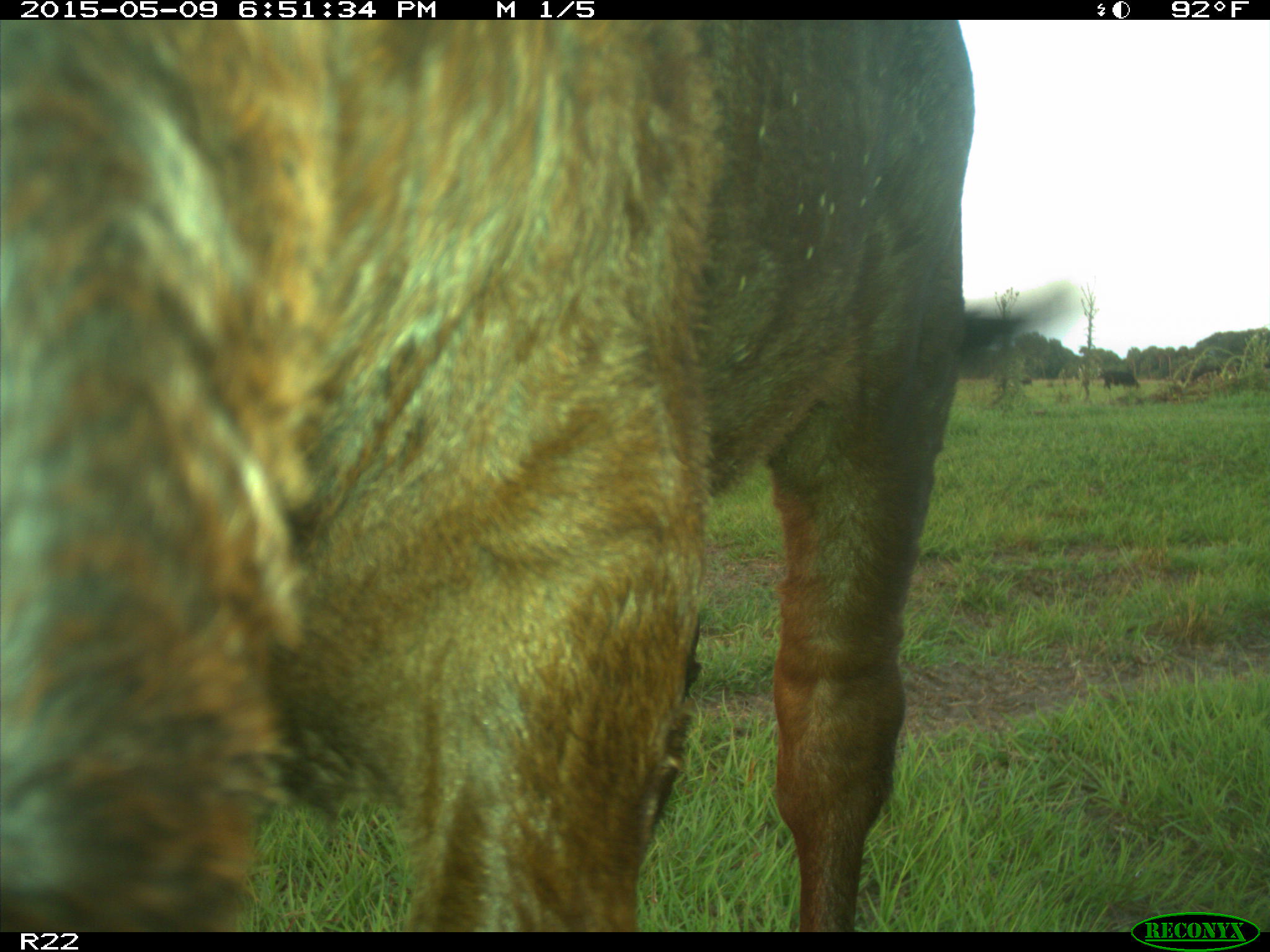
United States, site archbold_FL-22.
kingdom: Animalia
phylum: Chordata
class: Mammalia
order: Artiodactyla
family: Bovidae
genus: Bos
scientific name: Bos taurus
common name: domestic cow